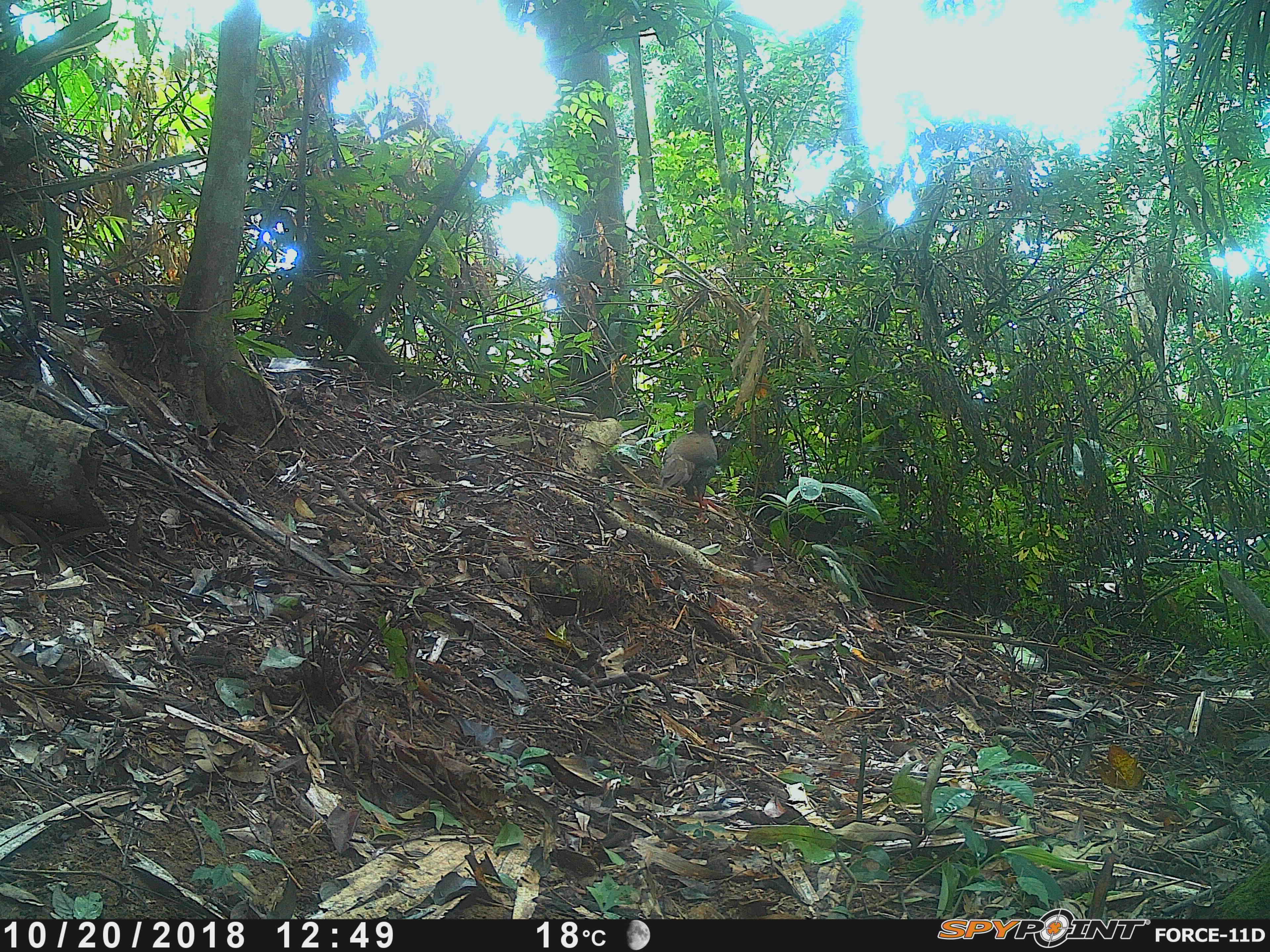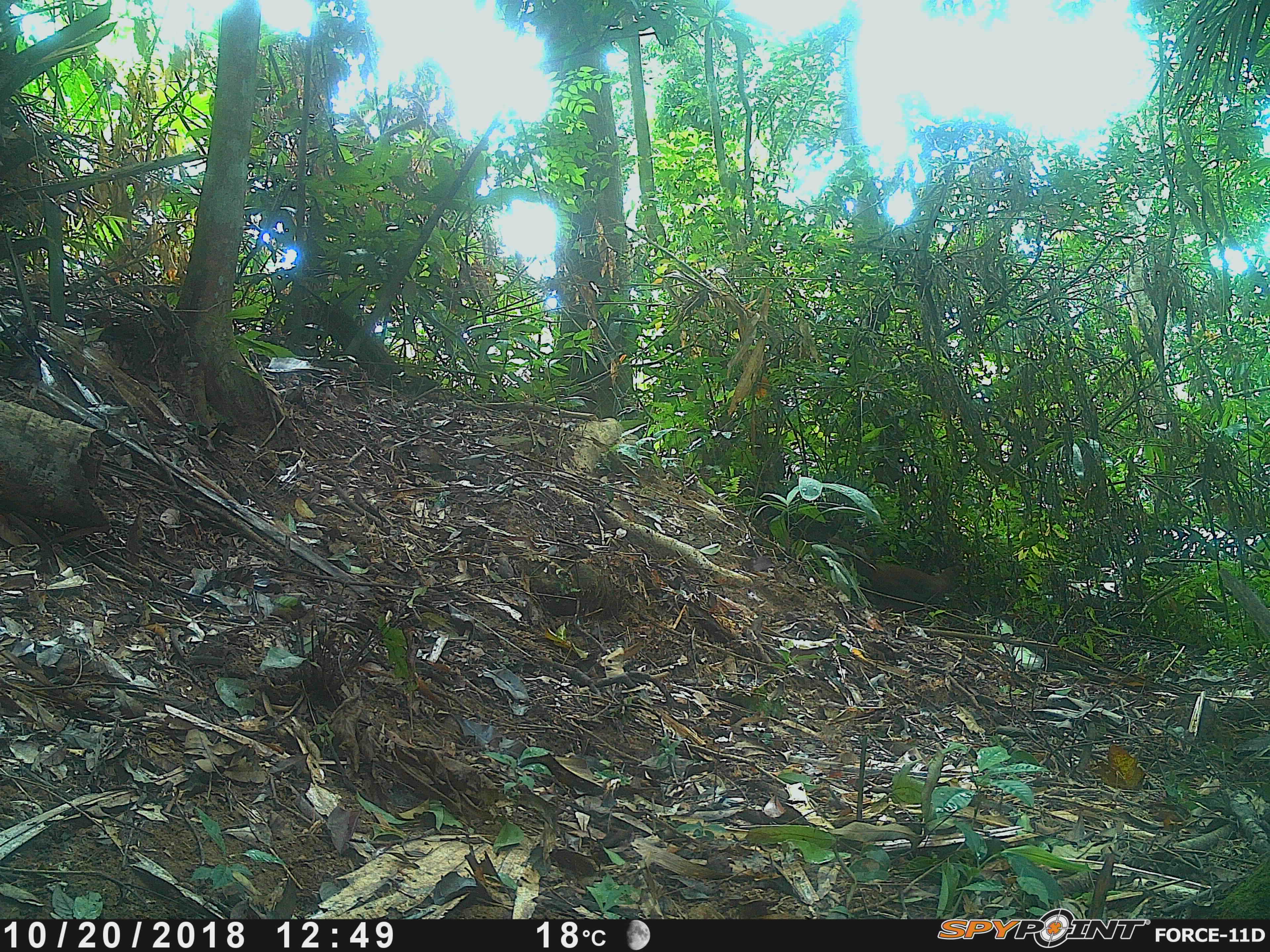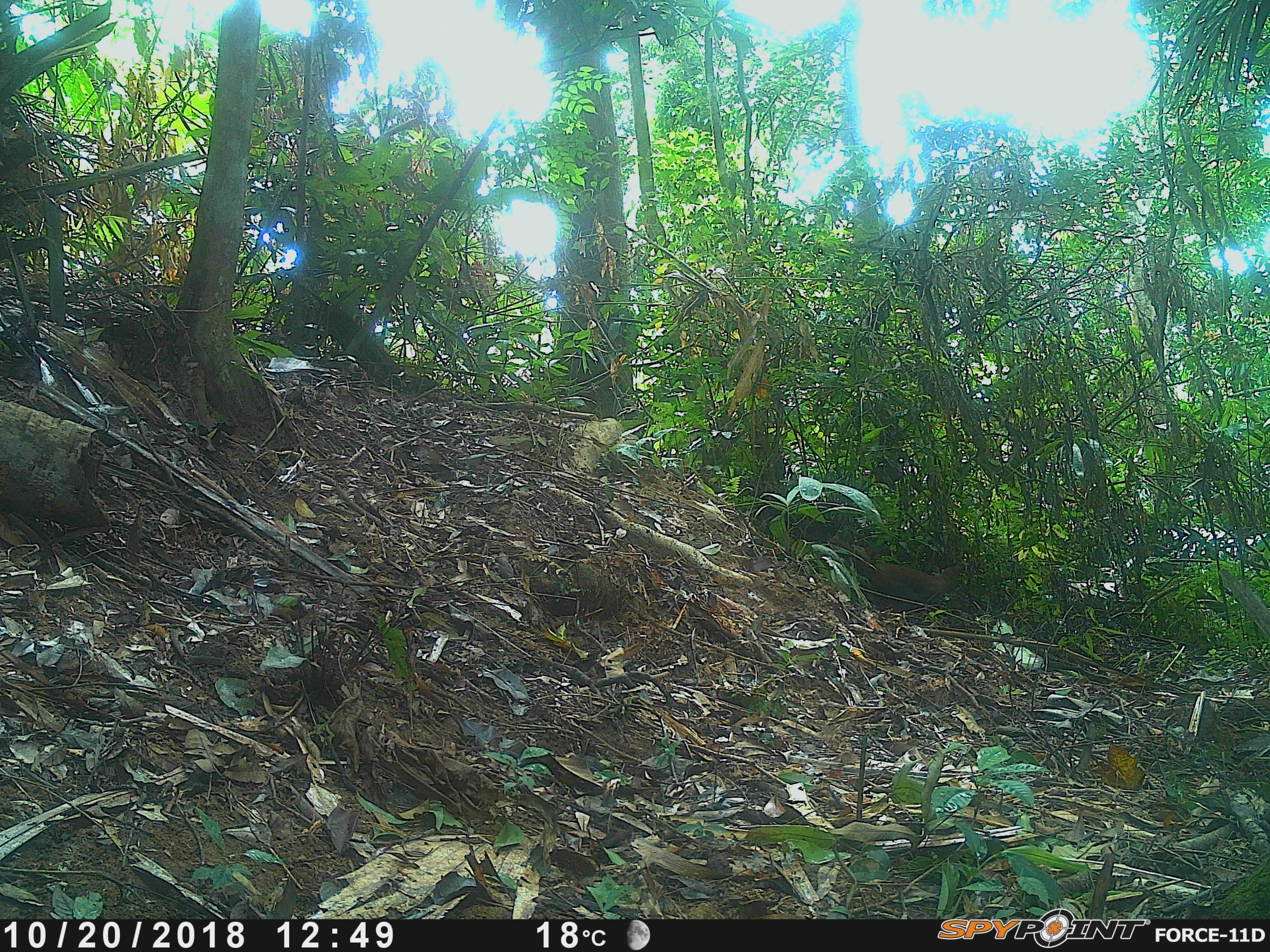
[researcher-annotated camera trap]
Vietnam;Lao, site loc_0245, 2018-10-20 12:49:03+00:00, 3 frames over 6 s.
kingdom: Animalia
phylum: Chordata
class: Aves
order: Galliformes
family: Phasianidae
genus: Lophura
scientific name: Lophura nycthemera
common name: silver pheasant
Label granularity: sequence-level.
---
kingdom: Animalia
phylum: Chordata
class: Mammalia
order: Primates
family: Cercopithecidae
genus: Macaca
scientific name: Macaca nemestrina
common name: pig-tailed macaque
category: pig tailed macaque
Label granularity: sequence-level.